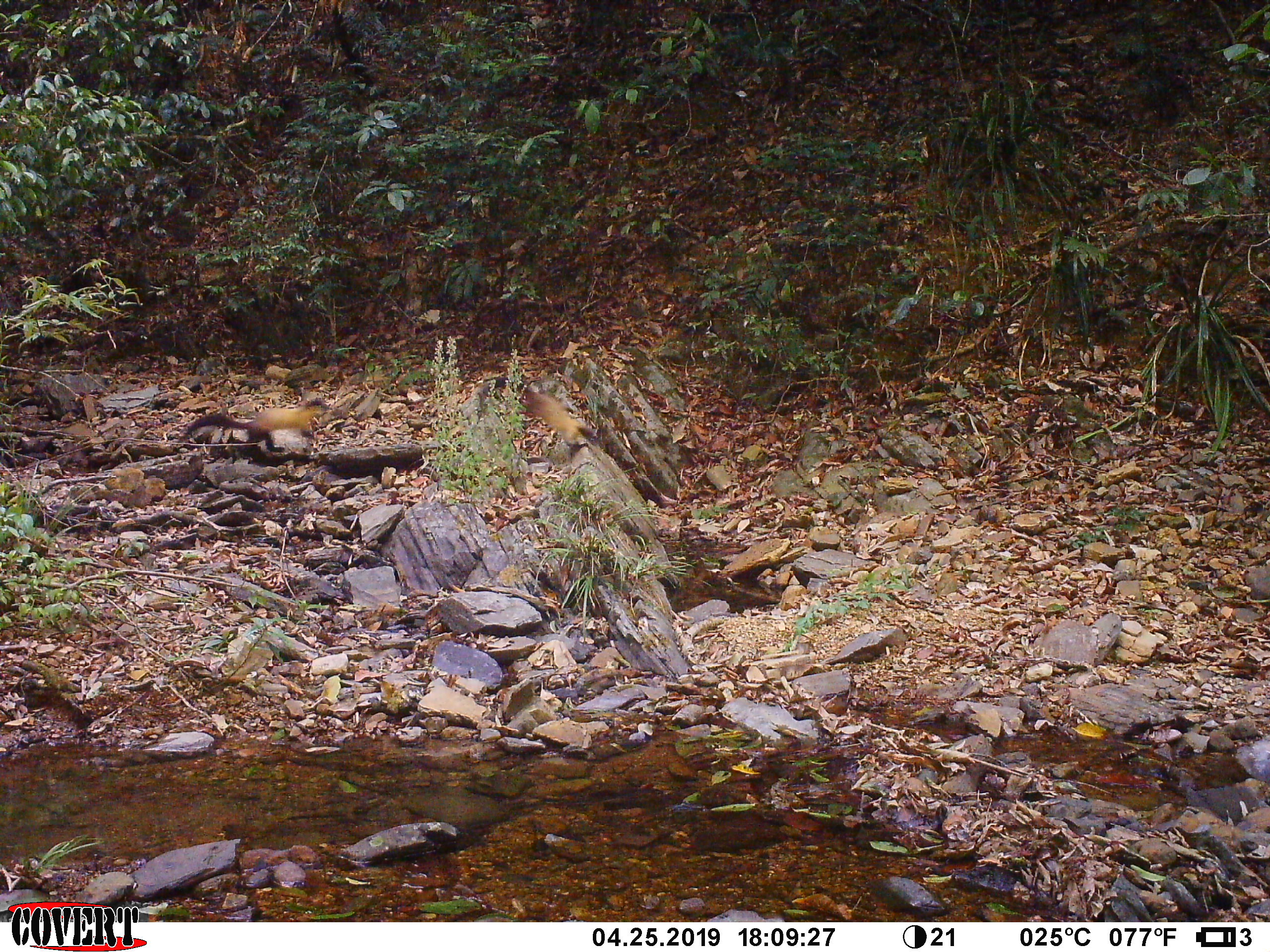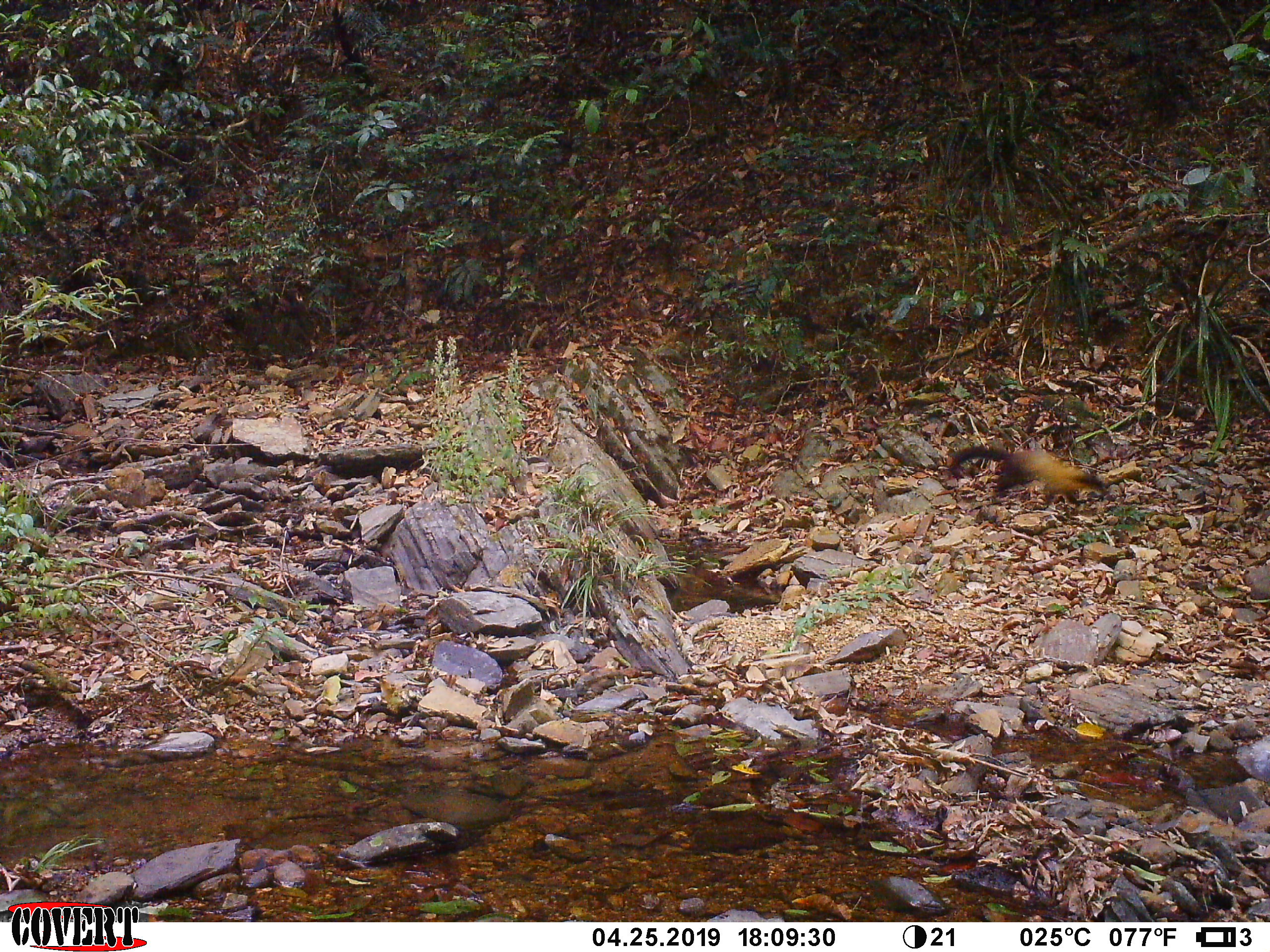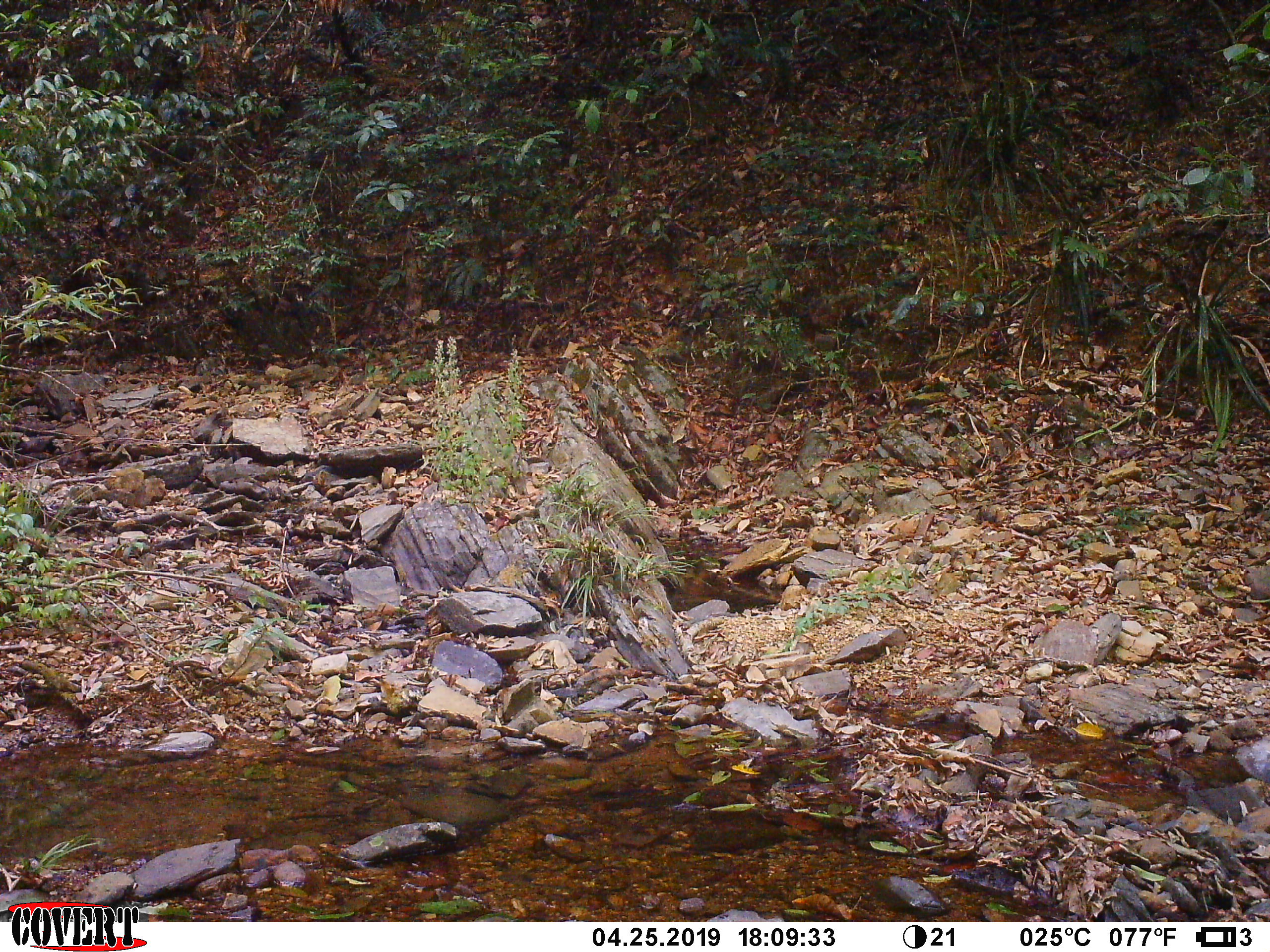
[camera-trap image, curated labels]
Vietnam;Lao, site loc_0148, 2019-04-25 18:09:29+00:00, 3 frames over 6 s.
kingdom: Animalia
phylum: Chordata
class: Mammalia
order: Carnivora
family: Mustelidae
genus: Martes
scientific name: Martes flavigula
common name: yellow-throated marten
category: yellow throated marten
Yellow throated marten (yellow-throated marten) (Martes flavigula). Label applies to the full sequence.